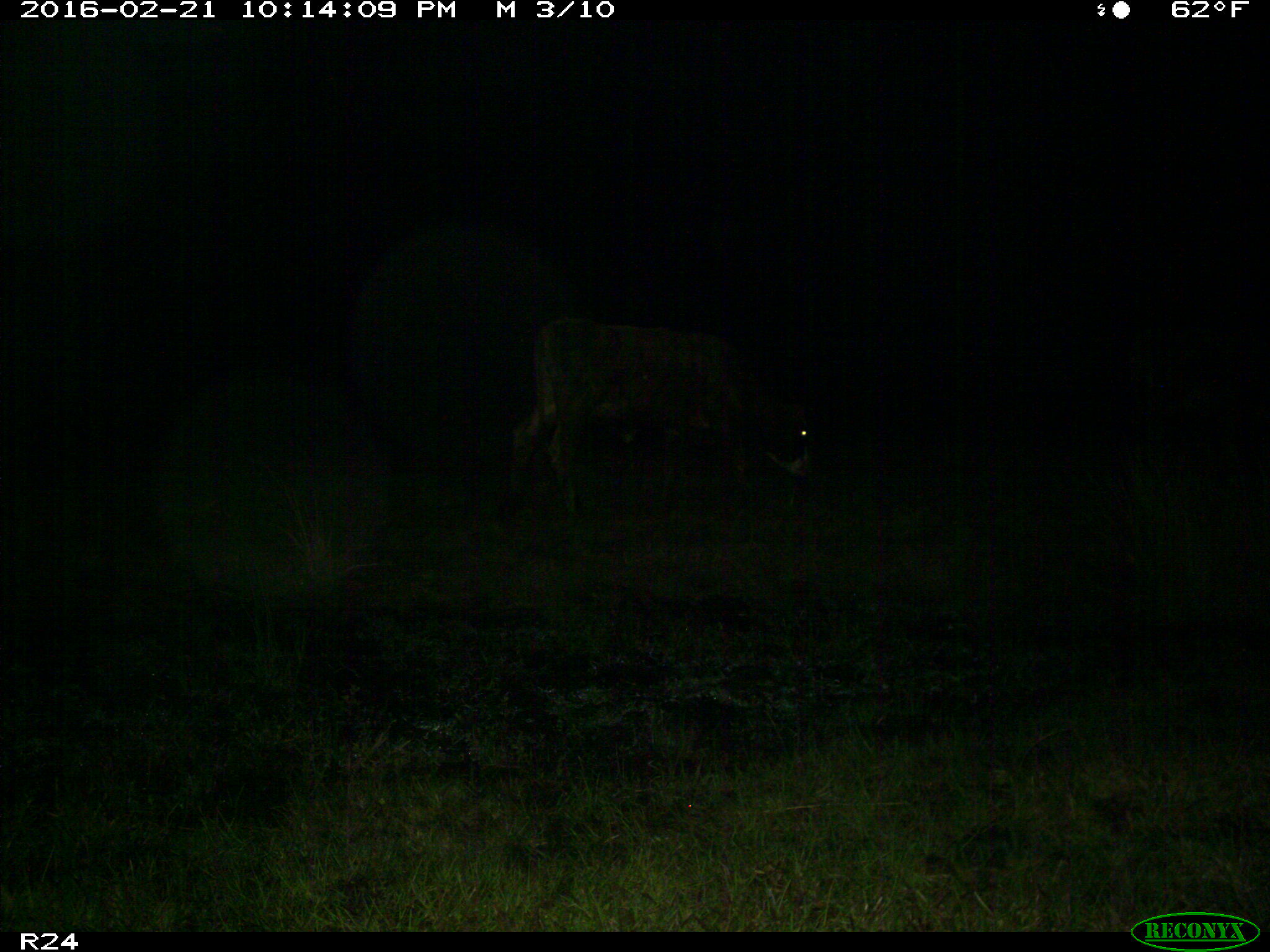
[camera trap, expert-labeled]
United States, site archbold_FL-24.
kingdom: Animalia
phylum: Chordata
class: Mammalia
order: Artiodactyla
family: Bovidae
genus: Bos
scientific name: Bos taurus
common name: domestic cow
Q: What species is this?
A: Bos taurus (domestic cow).